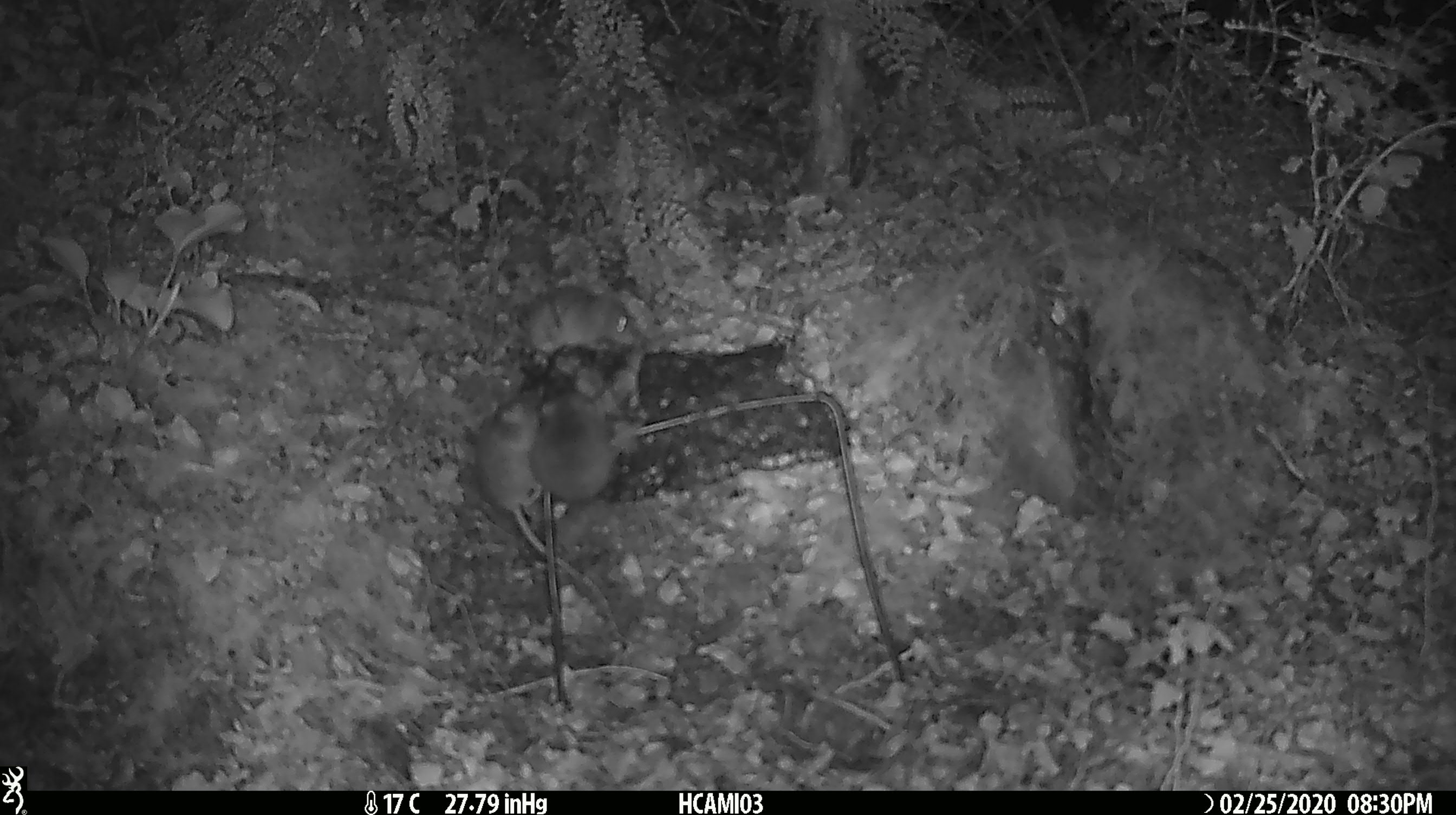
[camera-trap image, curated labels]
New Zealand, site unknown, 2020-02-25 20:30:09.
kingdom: Animalia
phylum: Chordata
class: Mammalia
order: Rodentia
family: Muridae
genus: Mus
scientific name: Mus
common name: mouse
Mouse (Mus).